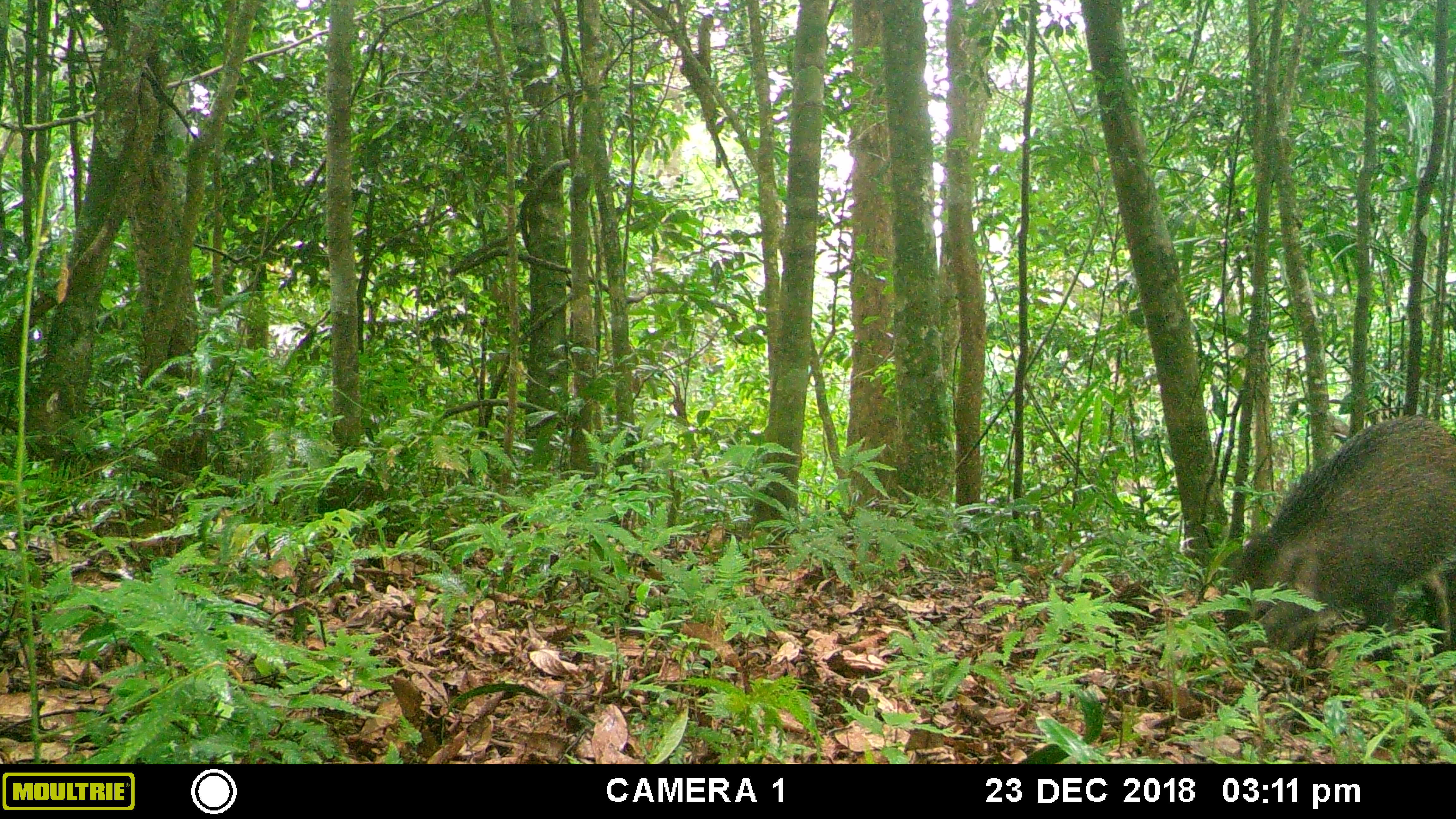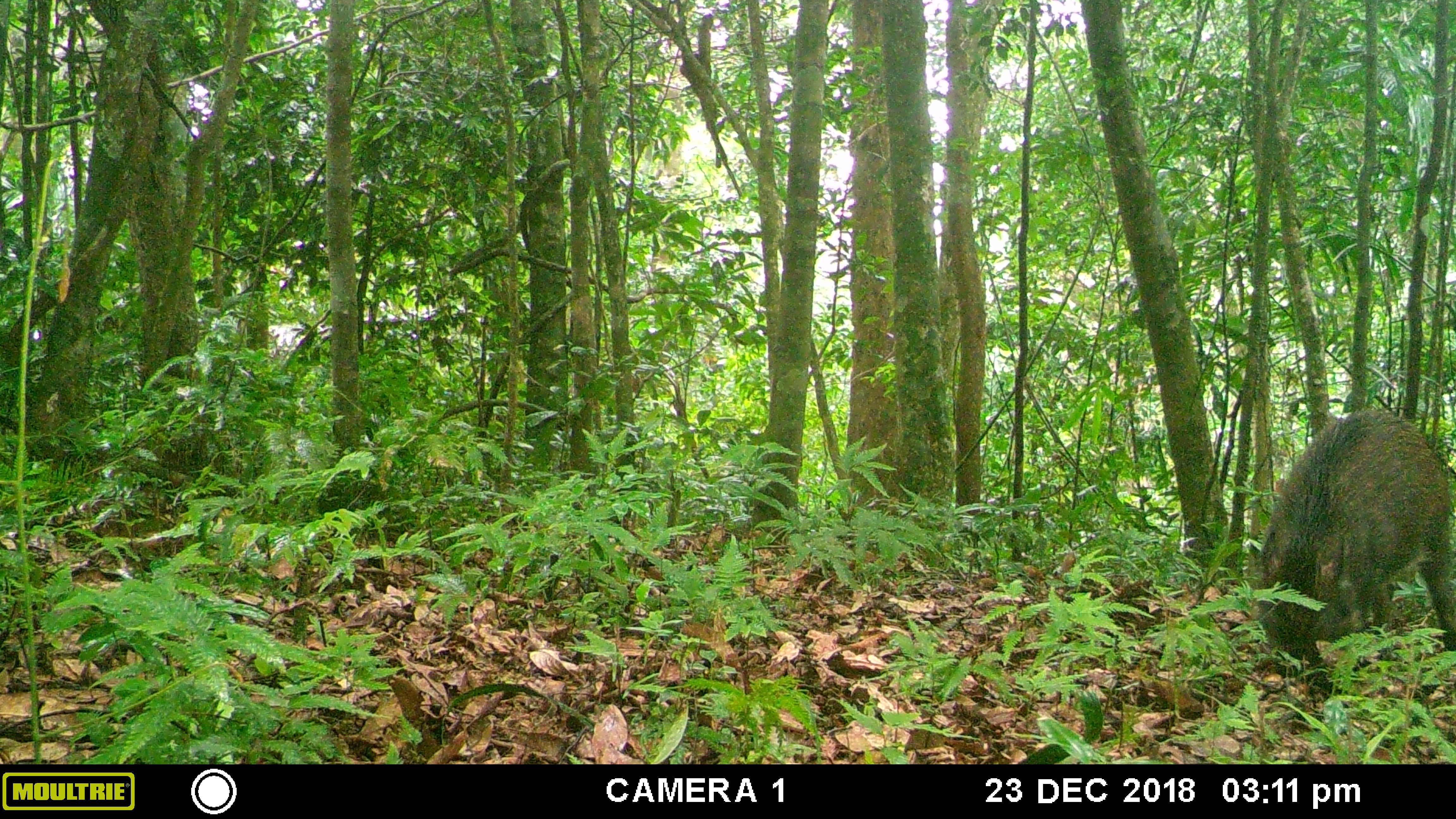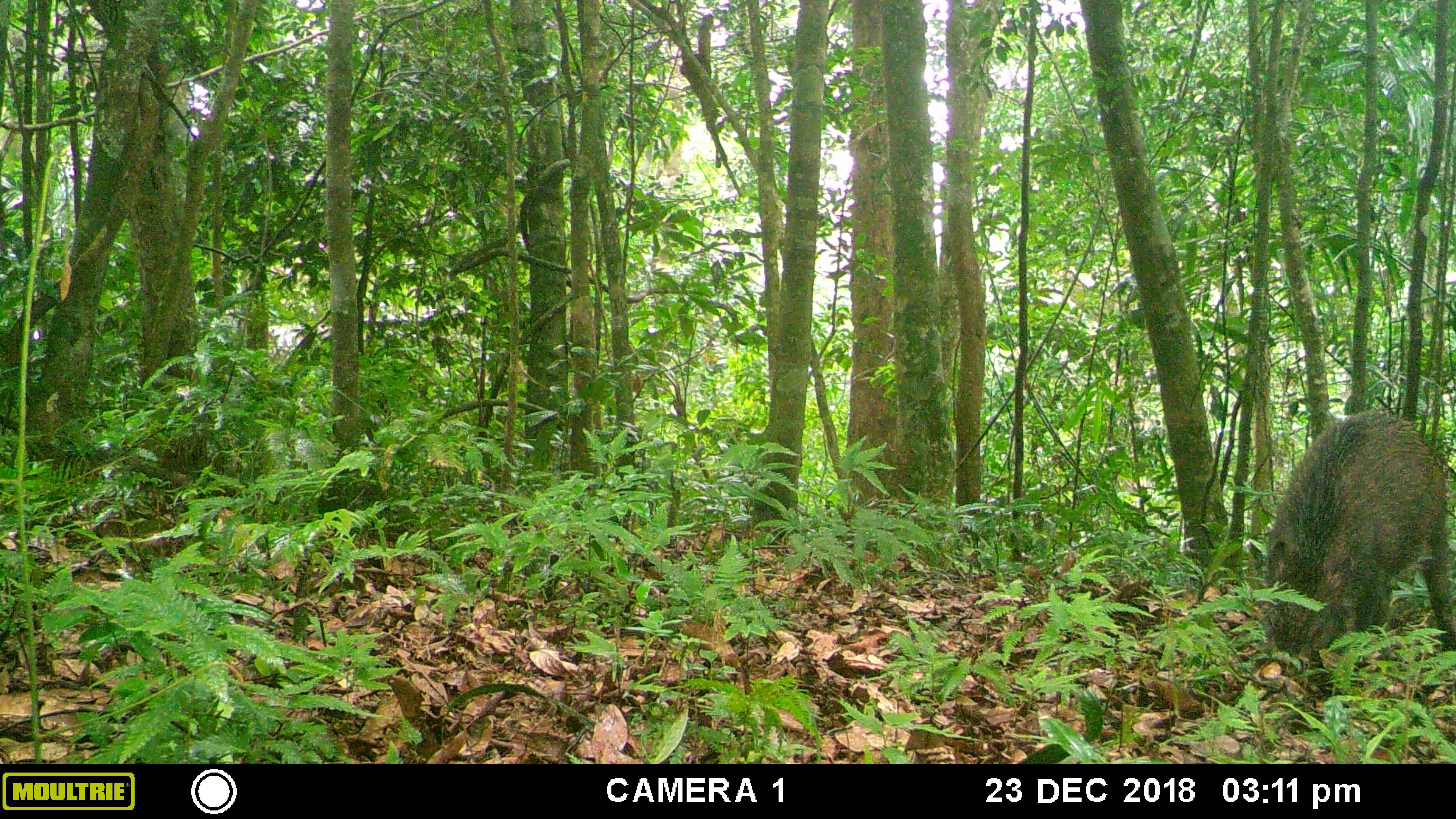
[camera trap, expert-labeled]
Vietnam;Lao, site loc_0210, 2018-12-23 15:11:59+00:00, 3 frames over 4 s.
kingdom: Animalia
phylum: Chordata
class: Mammalia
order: Artiodactyla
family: Suidae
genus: Sus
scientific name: Sus scrofa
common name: eurasian wild pig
Eurasian wild pig (Sus scrofa). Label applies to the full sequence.